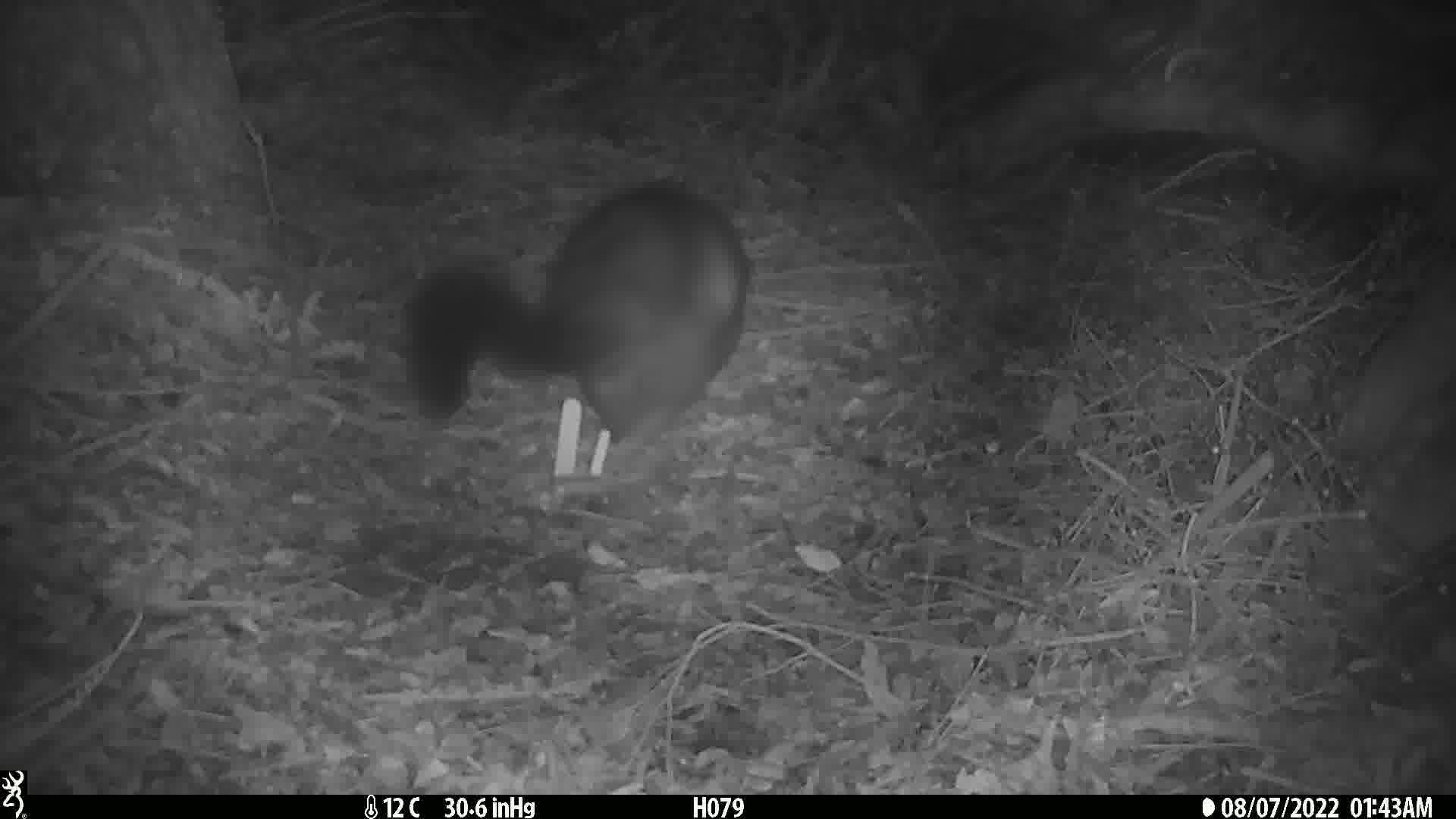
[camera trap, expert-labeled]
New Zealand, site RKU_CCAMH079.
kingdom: Animalia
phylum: Chordata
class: Mammalia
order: Diprotodontia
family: Phalangeridae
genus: Trichosurus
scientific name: Trichosurus vulpecula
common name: common brushtail possum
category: possum